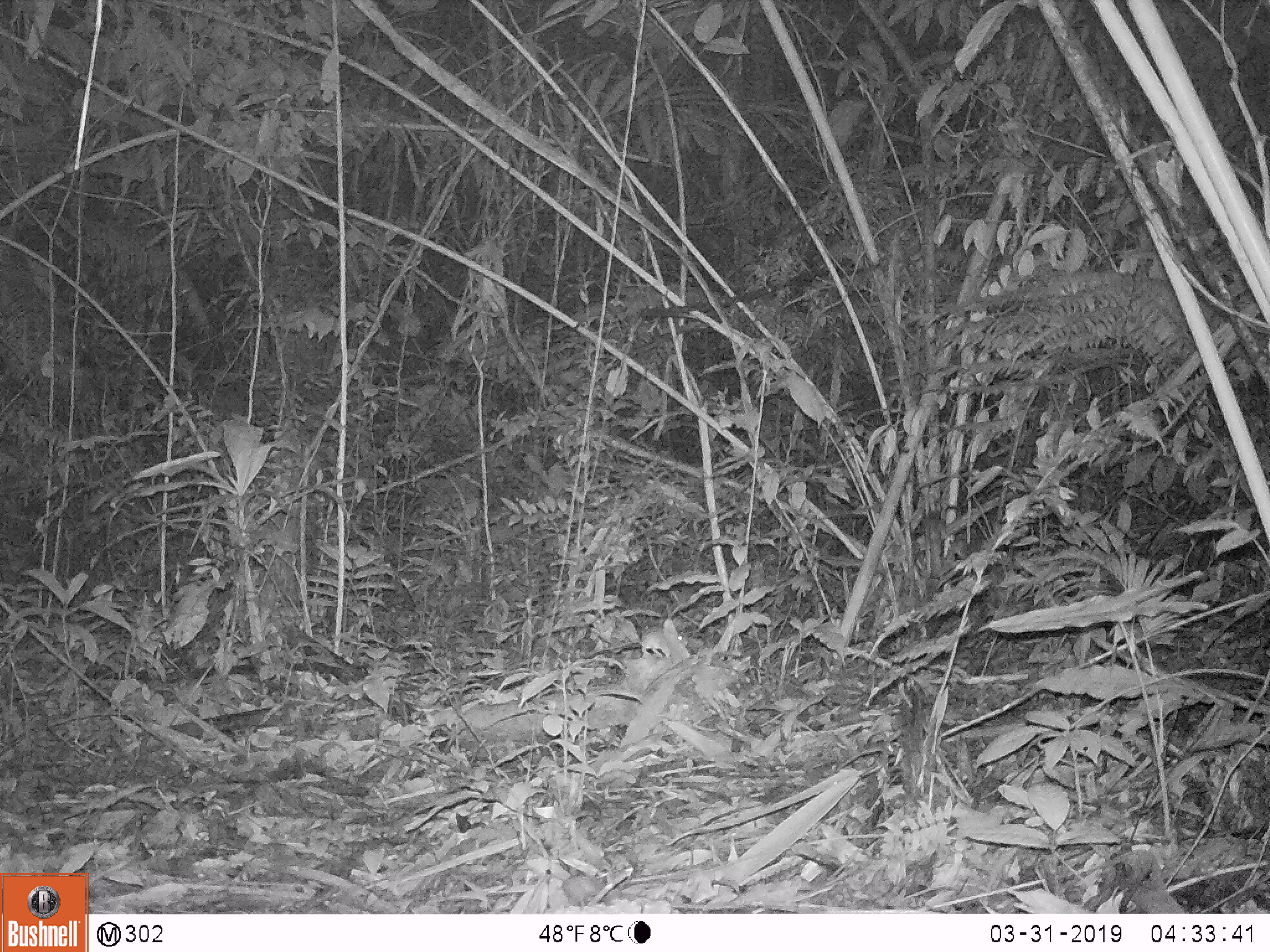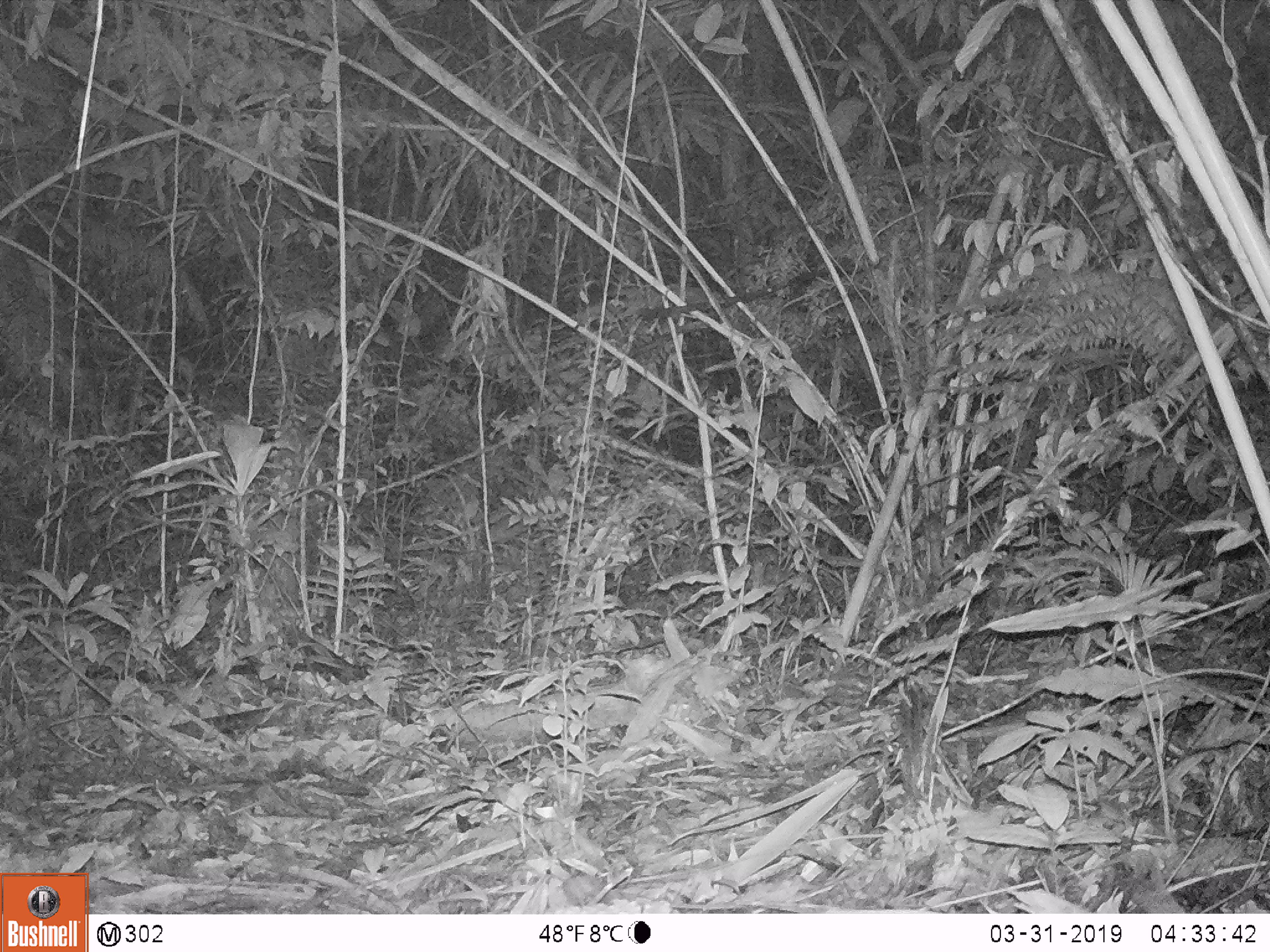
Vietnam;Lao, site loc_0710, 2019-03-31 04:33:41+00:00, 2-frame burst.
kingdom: Animalia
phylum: Chordata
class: Mammalia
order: Rodentia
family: Muridae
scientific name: Muridae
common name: old-world mice and rats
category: unidentified murid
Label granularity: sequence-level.